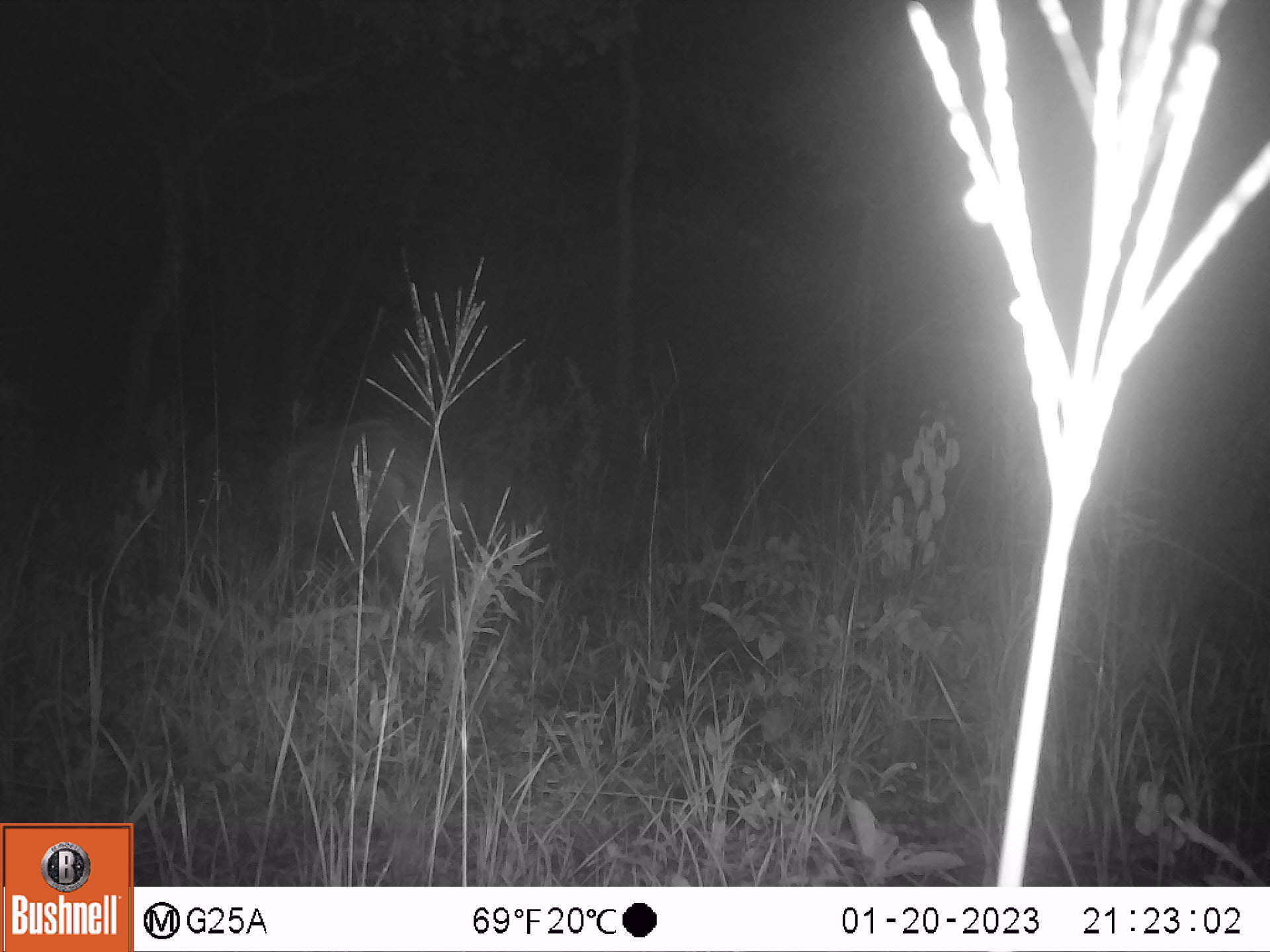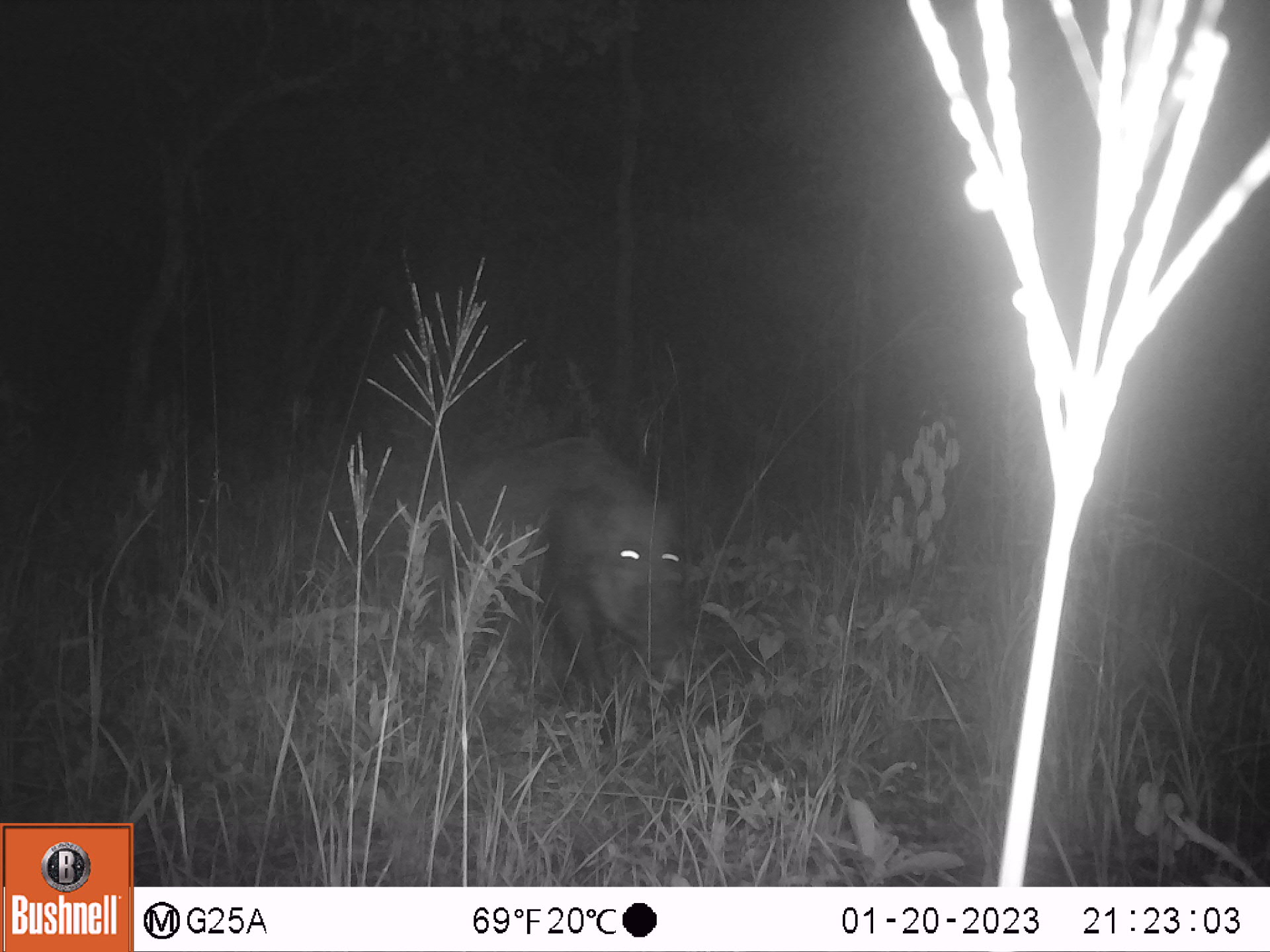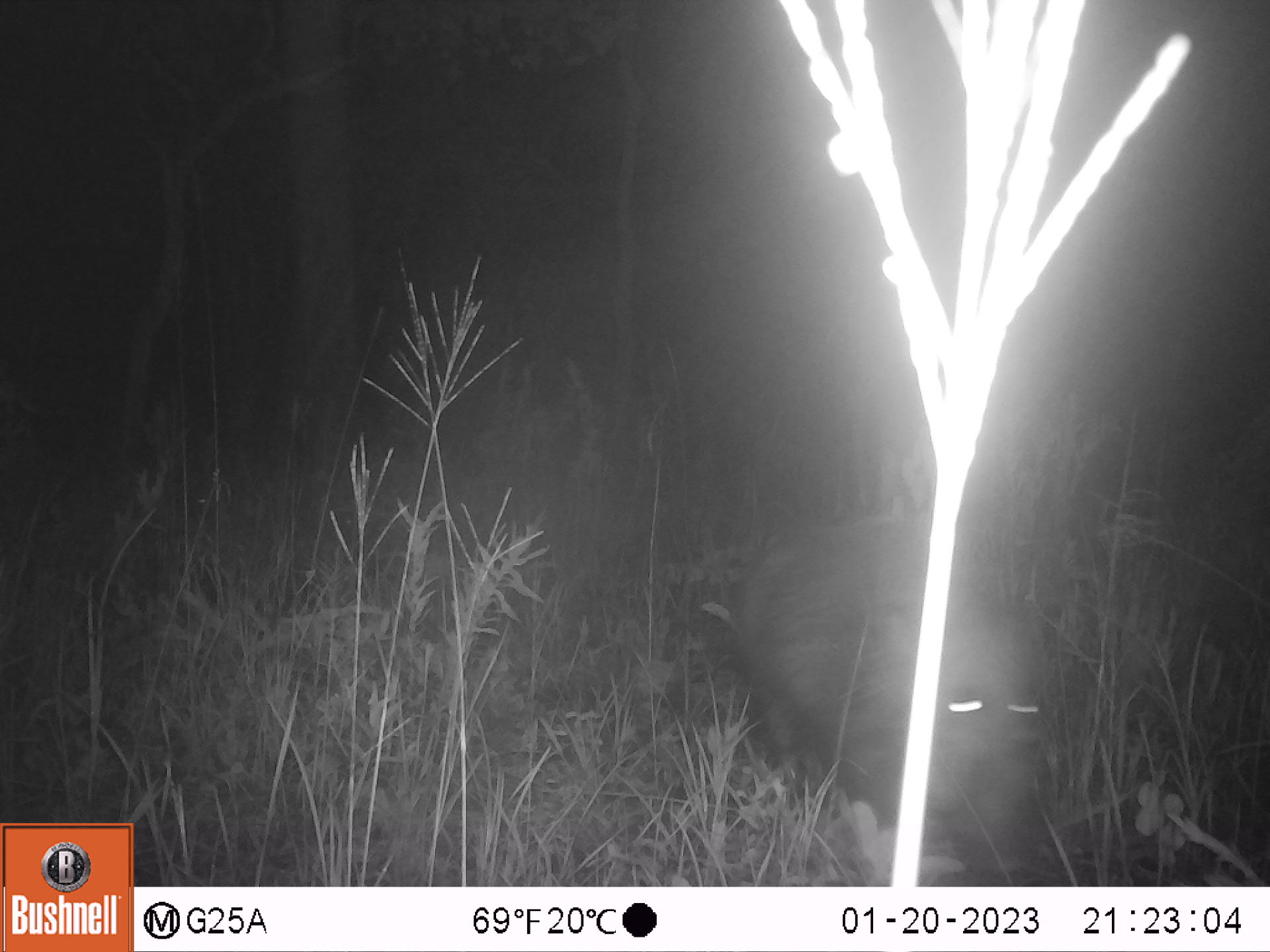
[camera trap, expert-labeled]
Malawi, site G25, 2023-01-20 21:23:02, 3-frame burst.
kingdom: Animalia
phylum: Chordata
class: Mammalia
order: Artiodactyla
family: Suidae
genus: Potamochoerus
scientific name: Potamochoerus larvatus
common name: bushpig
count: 1